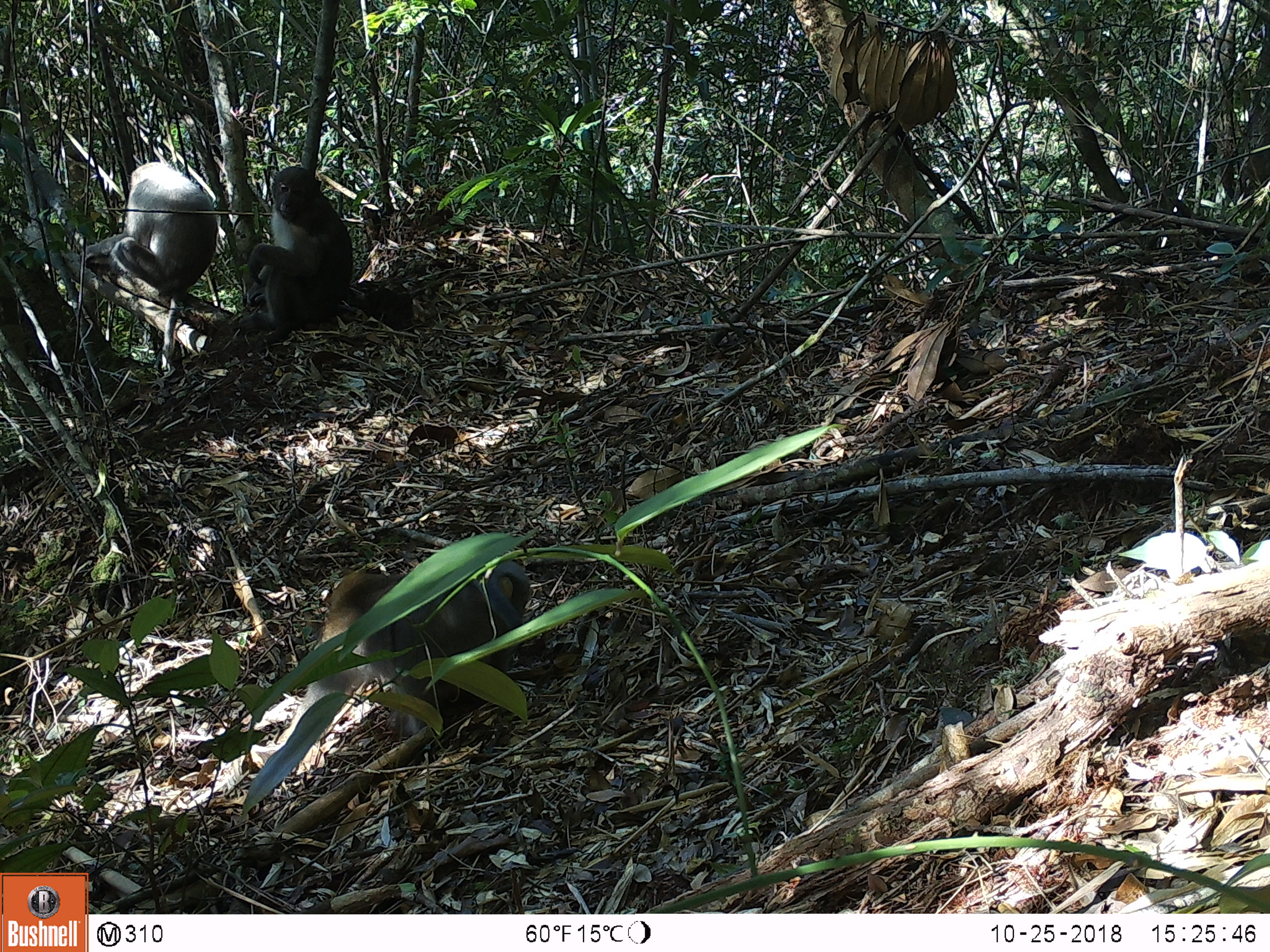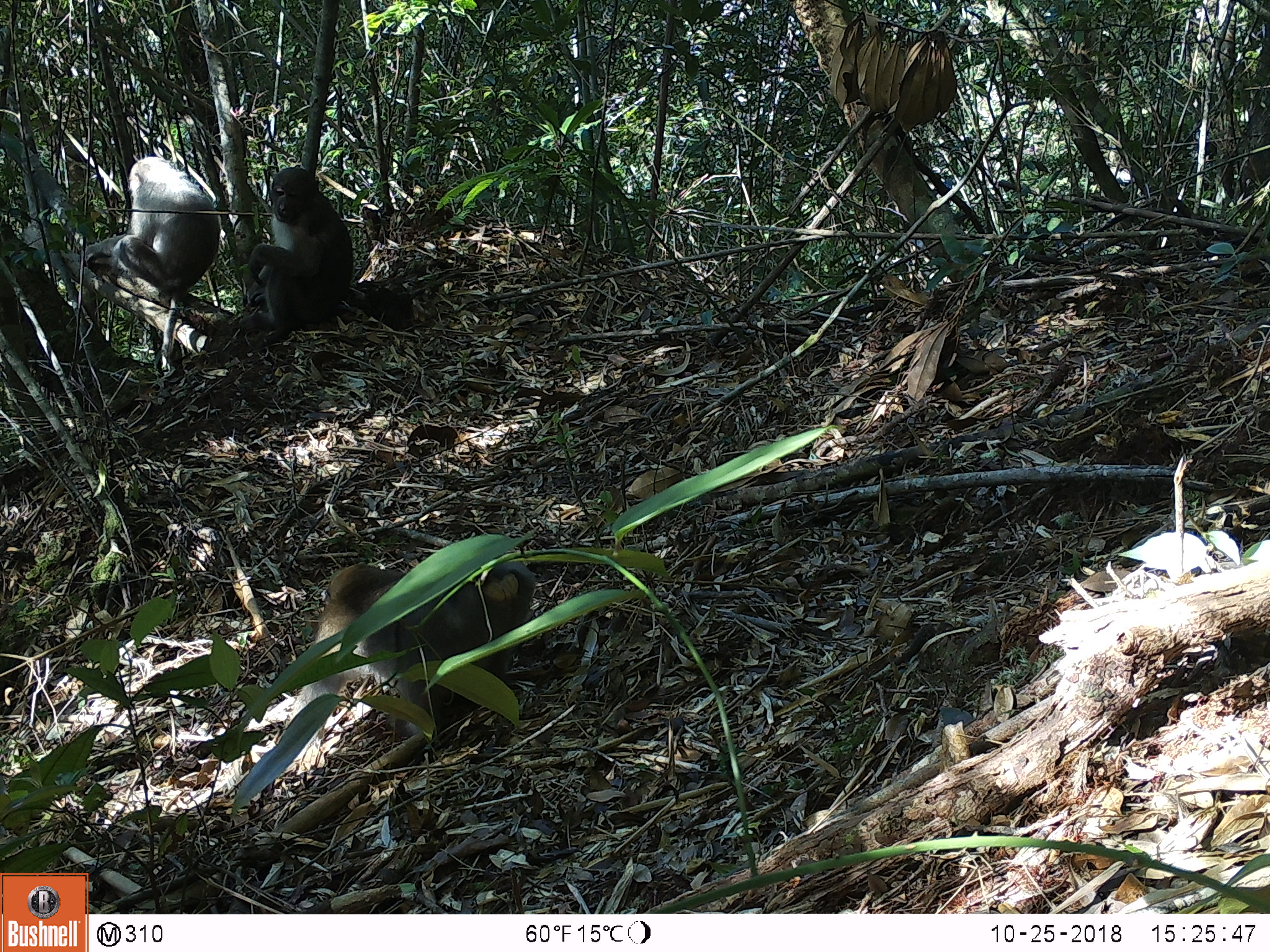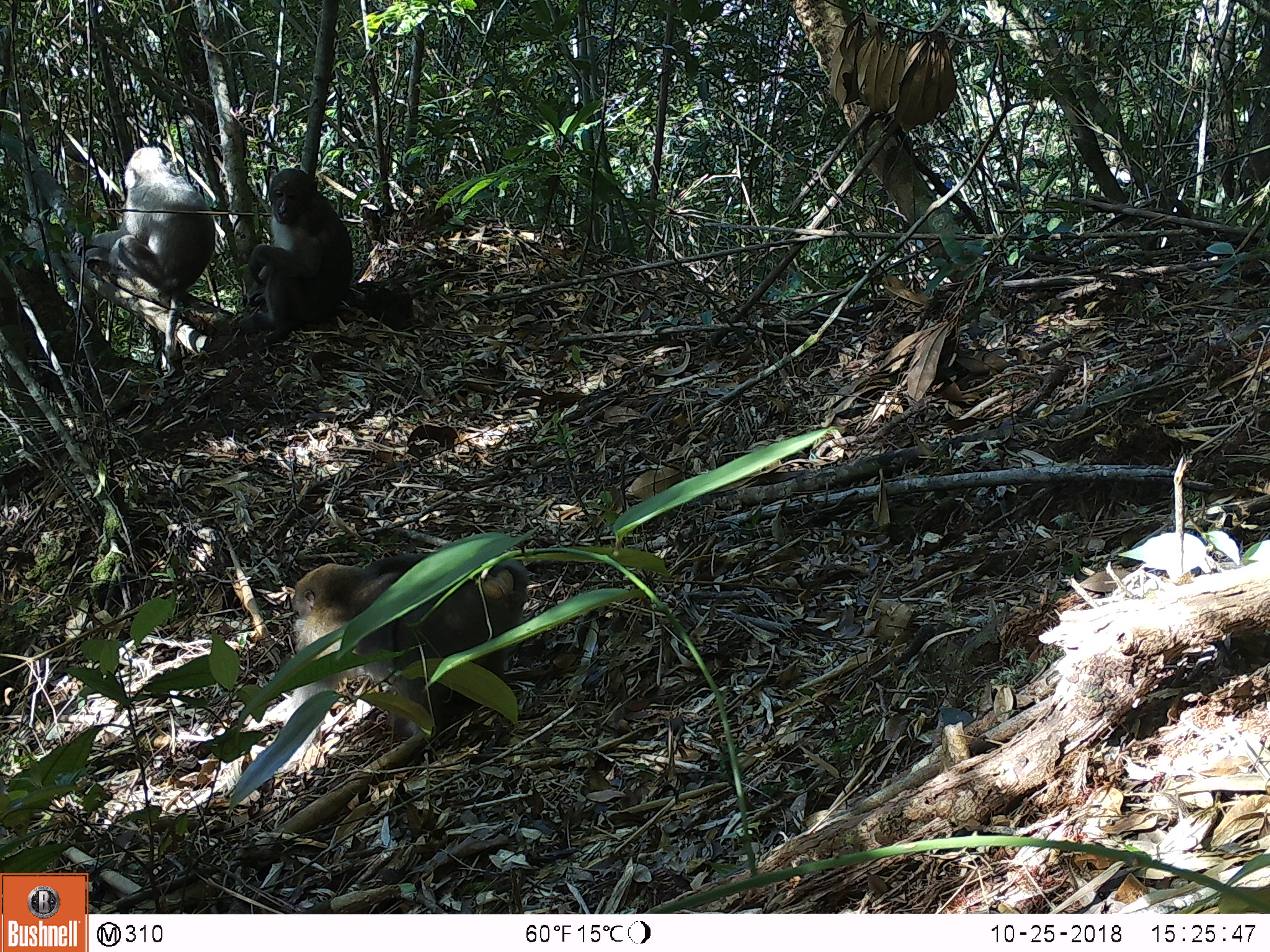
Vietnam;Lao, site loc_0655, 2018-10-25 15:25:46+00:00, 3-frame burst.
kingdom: Animalia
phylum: Chordata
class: Mammalia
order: Primates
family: Cercopithecidae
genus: Macaca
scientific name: Macaca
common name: macaques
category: assam or rhesus macaque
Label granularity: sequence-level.